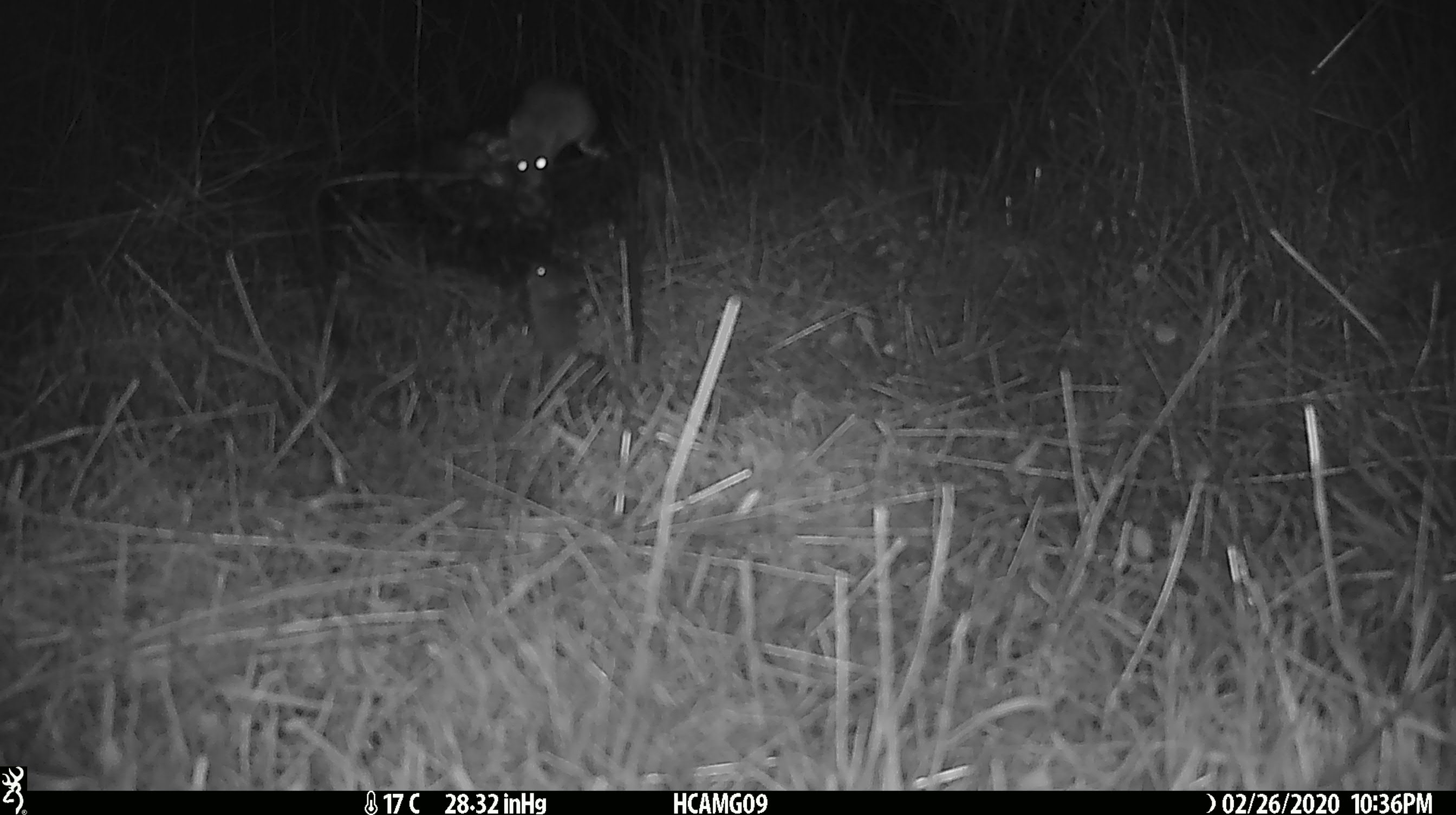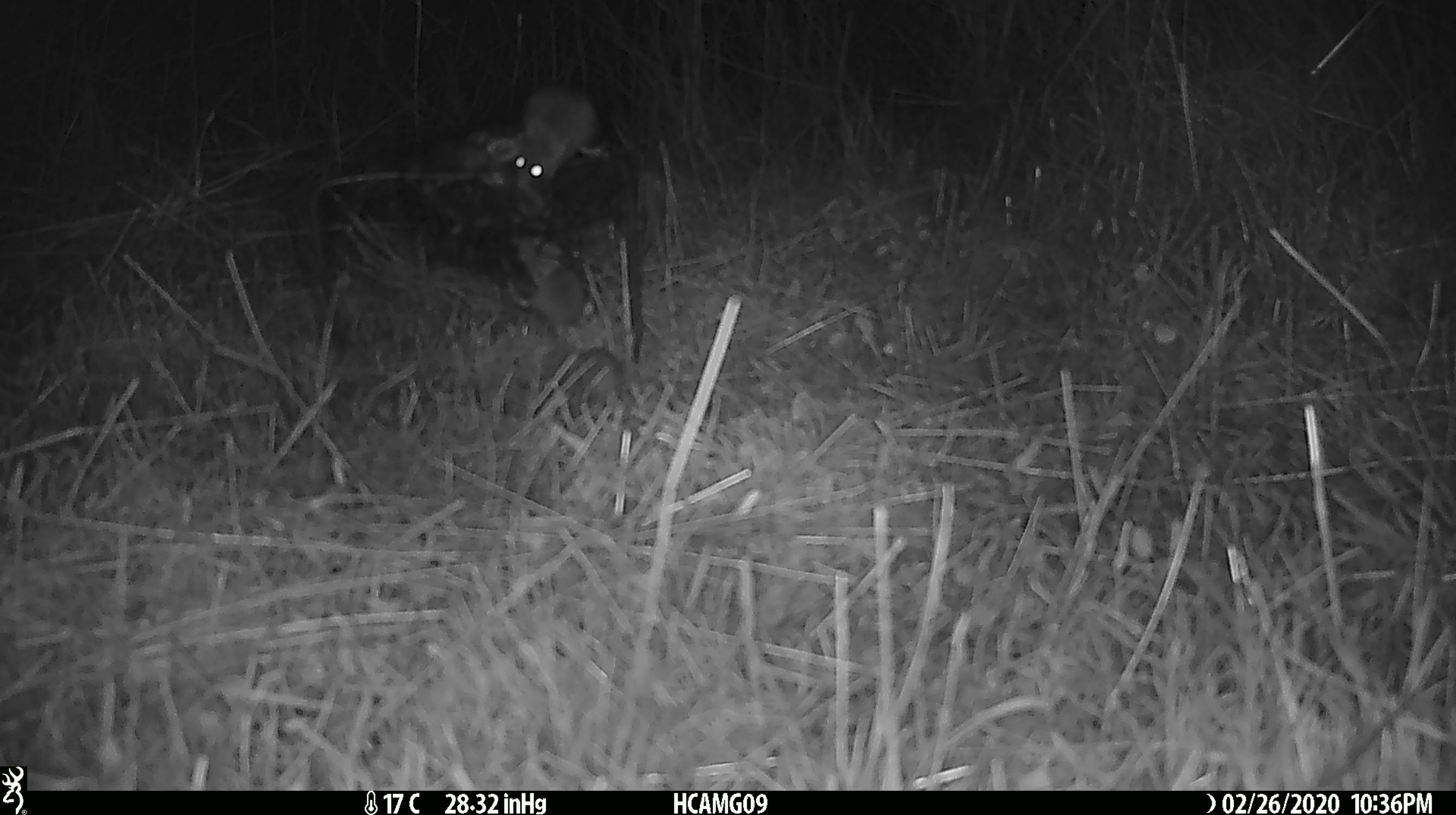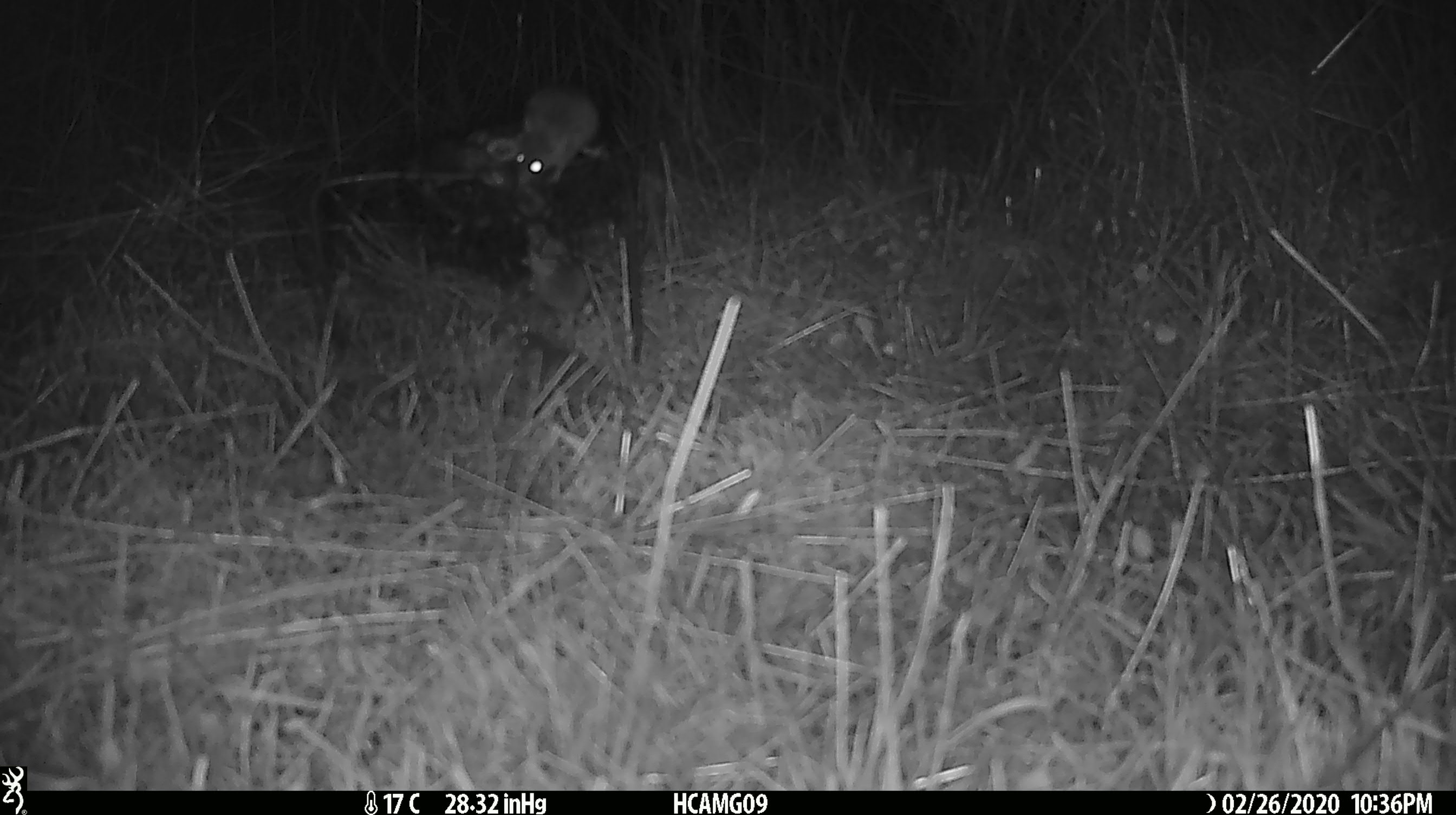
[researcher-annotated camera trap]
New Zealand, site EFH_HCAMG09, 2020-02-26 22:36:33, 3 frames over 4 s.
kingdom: Animalia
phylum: Chordata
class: Mammalia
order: Rodentia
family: Muridae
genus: Mus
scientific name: Mus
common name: mouse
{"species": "mouse (Mus)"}